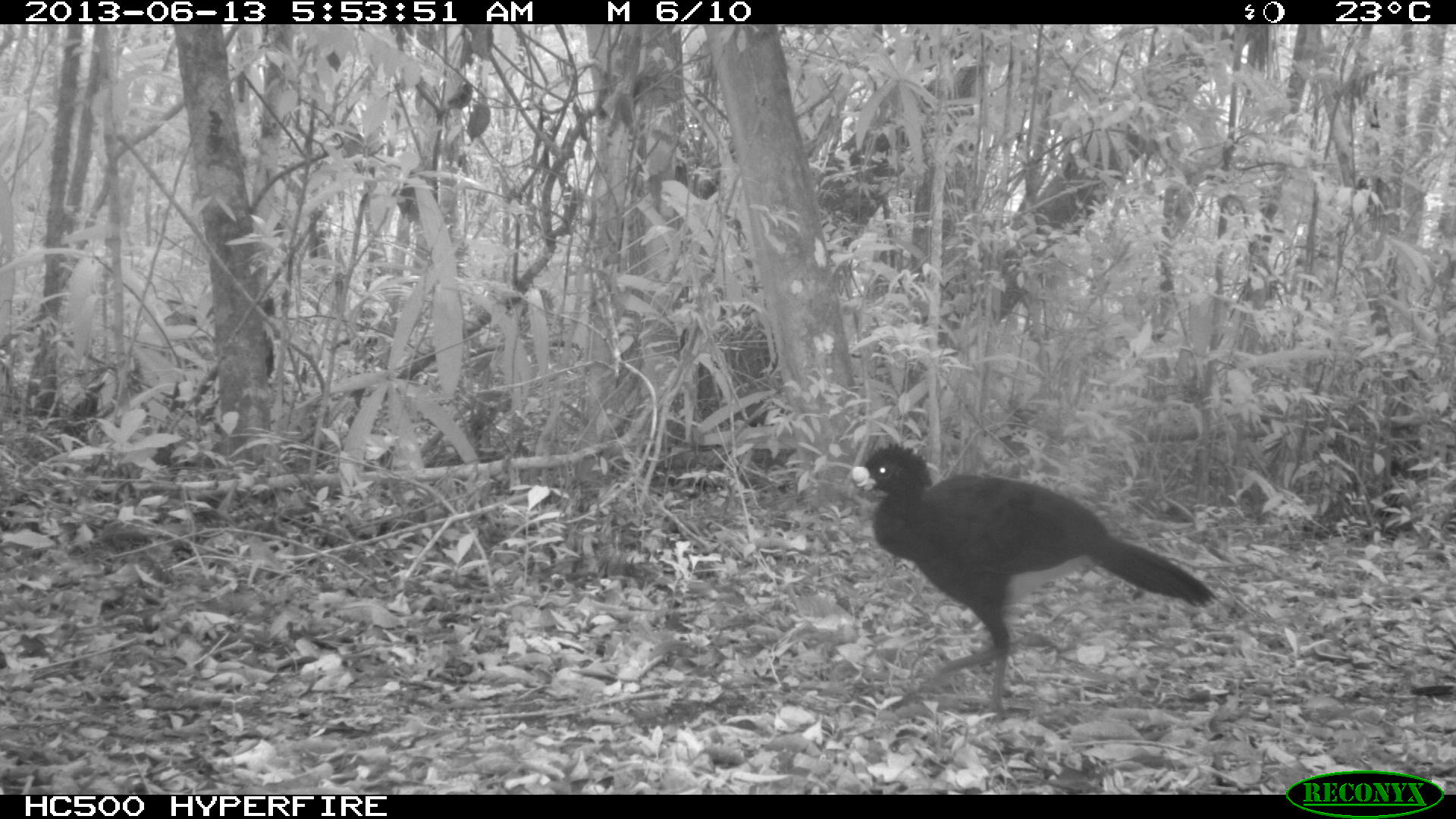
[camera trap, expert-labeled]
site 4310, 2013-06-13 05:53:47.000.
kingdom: Animalia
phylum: Chordata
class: Aves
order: Galliformes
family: Cracidae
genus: Crax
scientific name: Crax rubra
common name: great curassow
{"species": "Crax rubra (great curassow)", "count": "1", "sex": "male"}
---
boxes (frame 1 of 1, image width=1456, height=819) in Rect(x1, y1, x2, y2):
crax rubra: Rect(850, 441, 1216, 718)